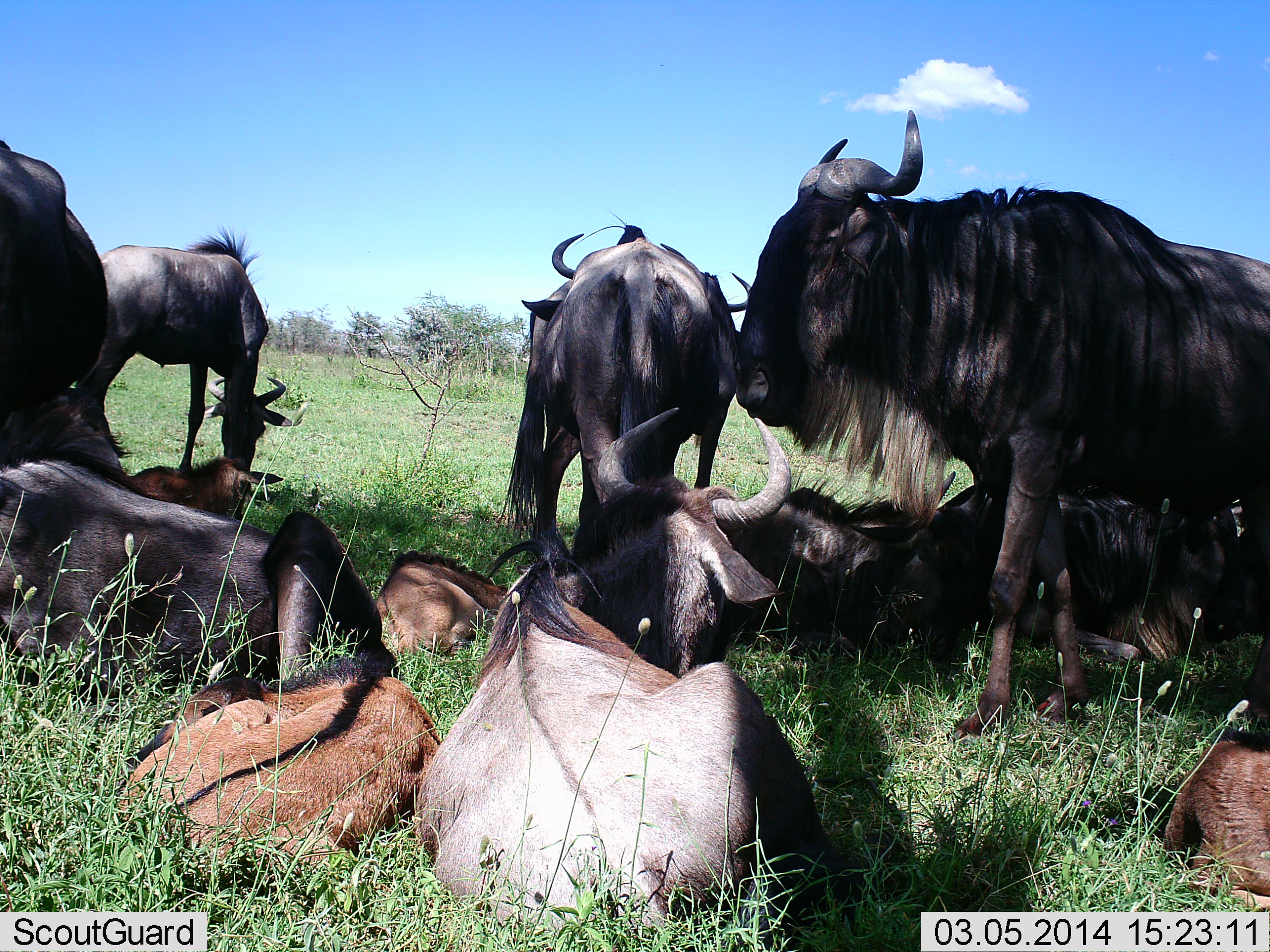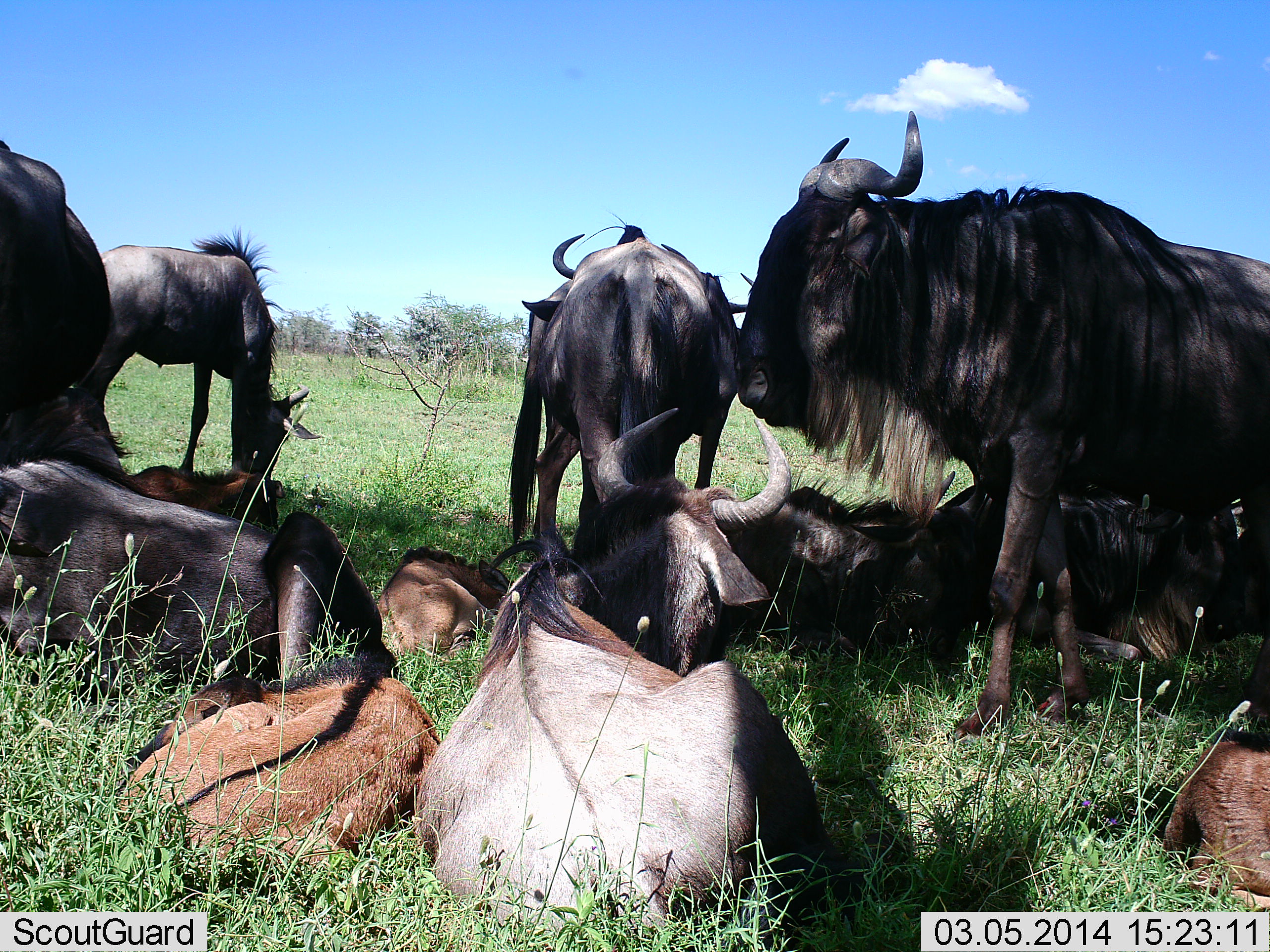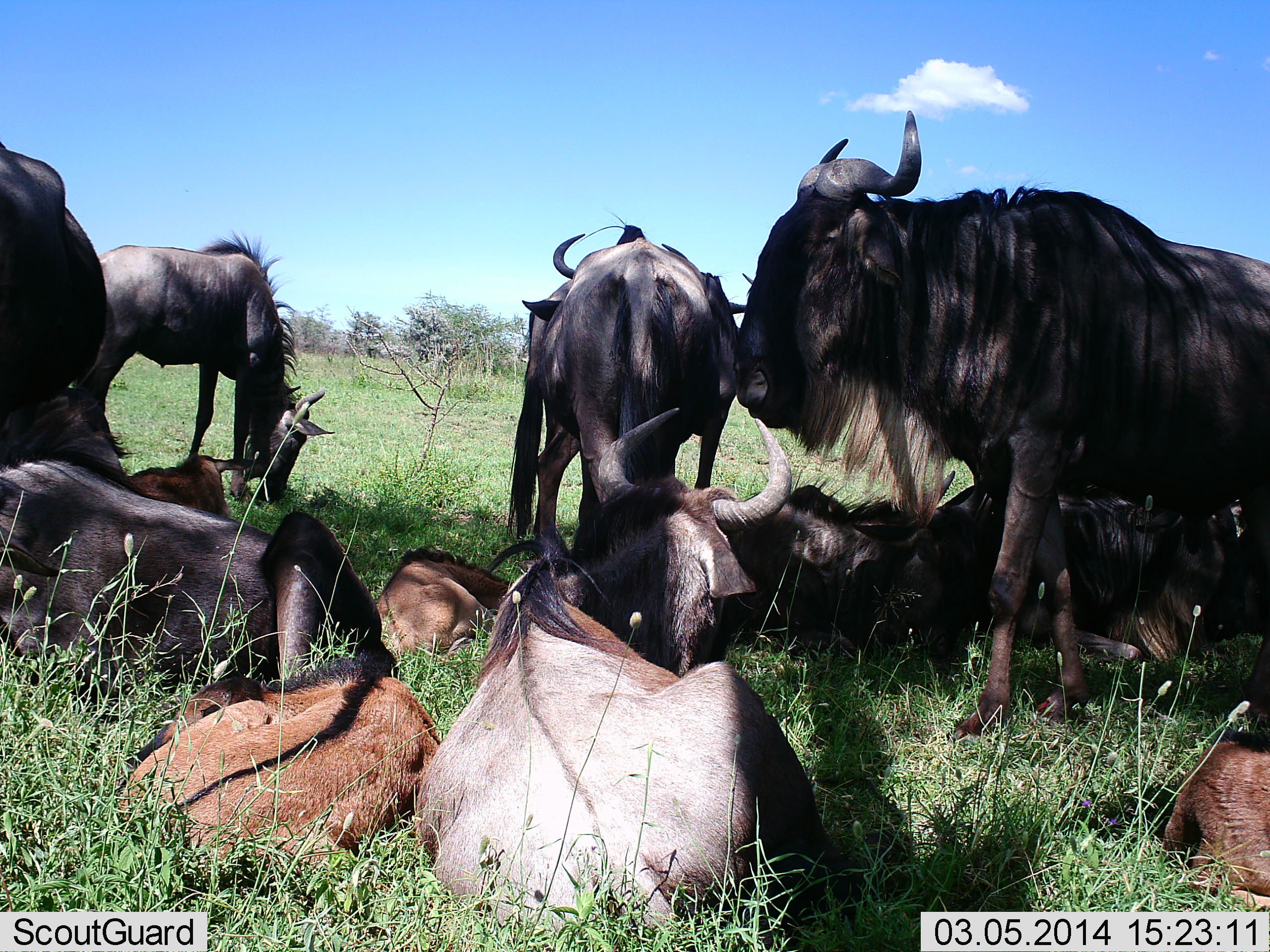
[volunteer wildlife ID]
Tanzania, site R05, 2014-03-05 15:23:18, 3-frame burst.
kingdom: Animalia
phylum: Chordata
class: Mammalia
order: Artiodactyla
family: Bovidae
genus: Connochaetes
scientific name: Connochaetes taurinus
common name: blue wildebeest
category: wildebeest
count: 11-50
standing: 90%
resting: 100%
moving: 0%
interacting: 10%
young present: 80%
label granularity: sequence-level